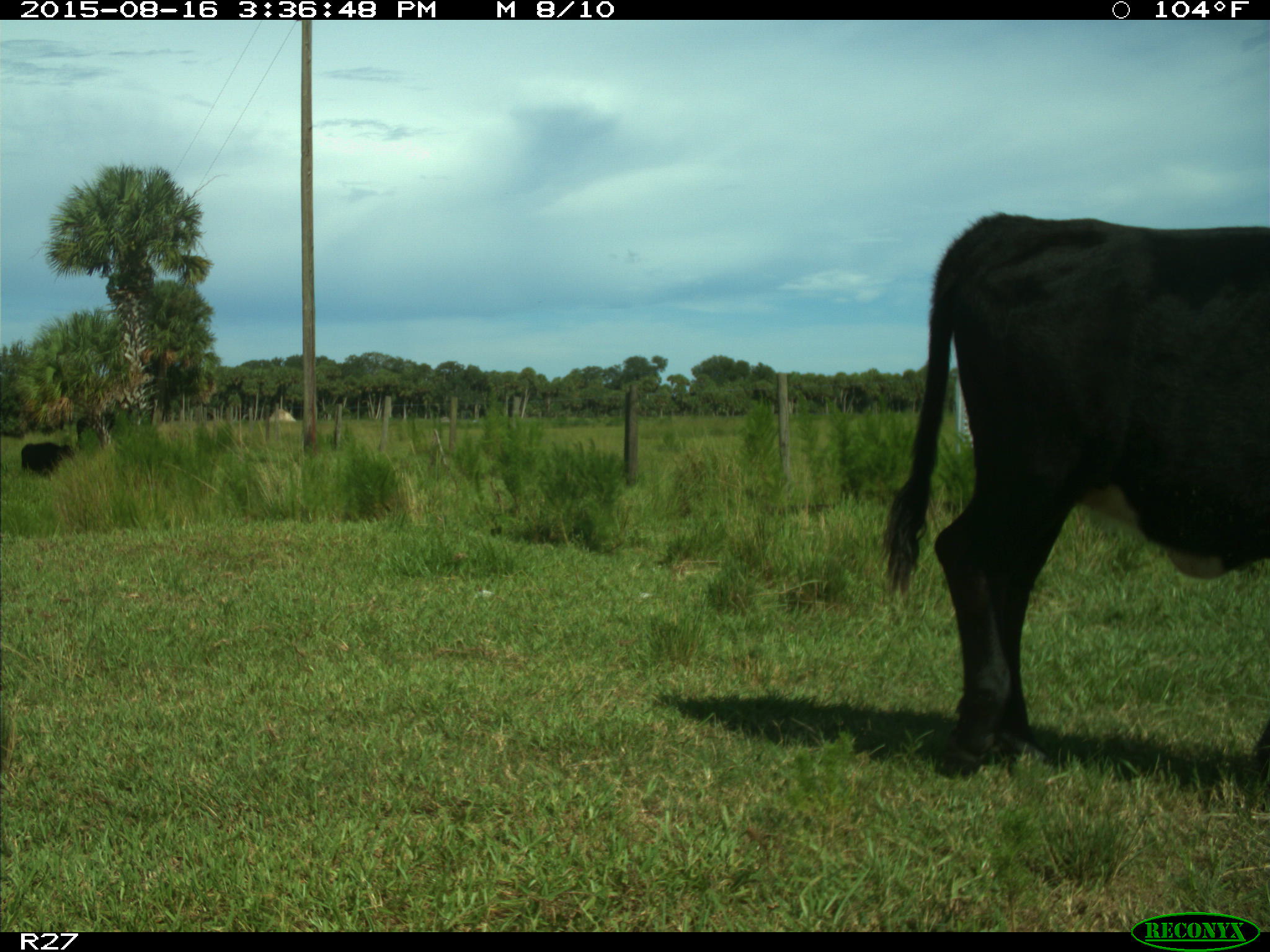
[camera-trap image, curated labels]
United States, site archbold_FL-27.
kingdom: Animalia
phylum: Chordata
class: Mammalia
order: Artiodactyla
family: Bovidae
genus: Bos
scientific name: Bos taurus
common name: domestic cow